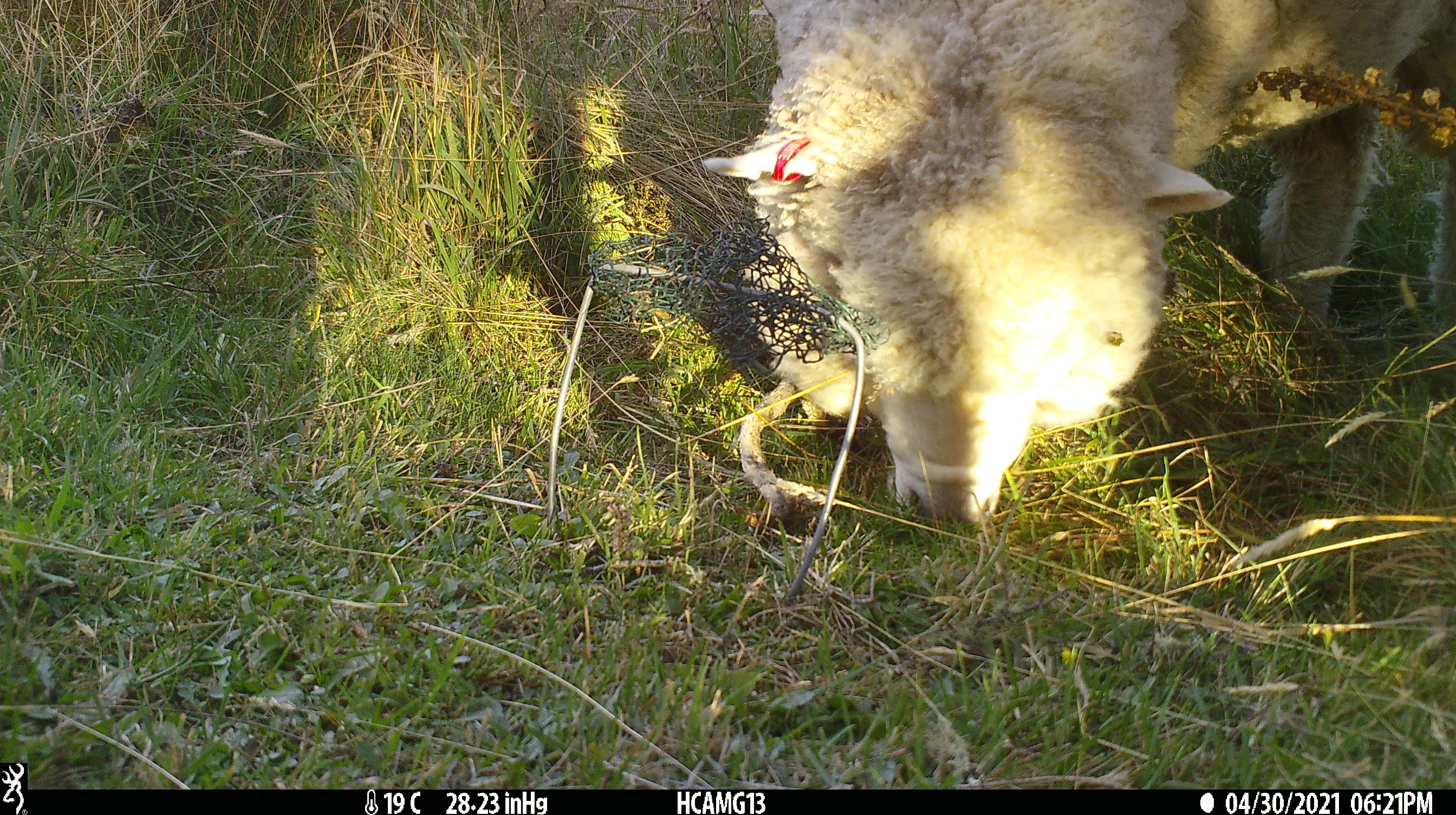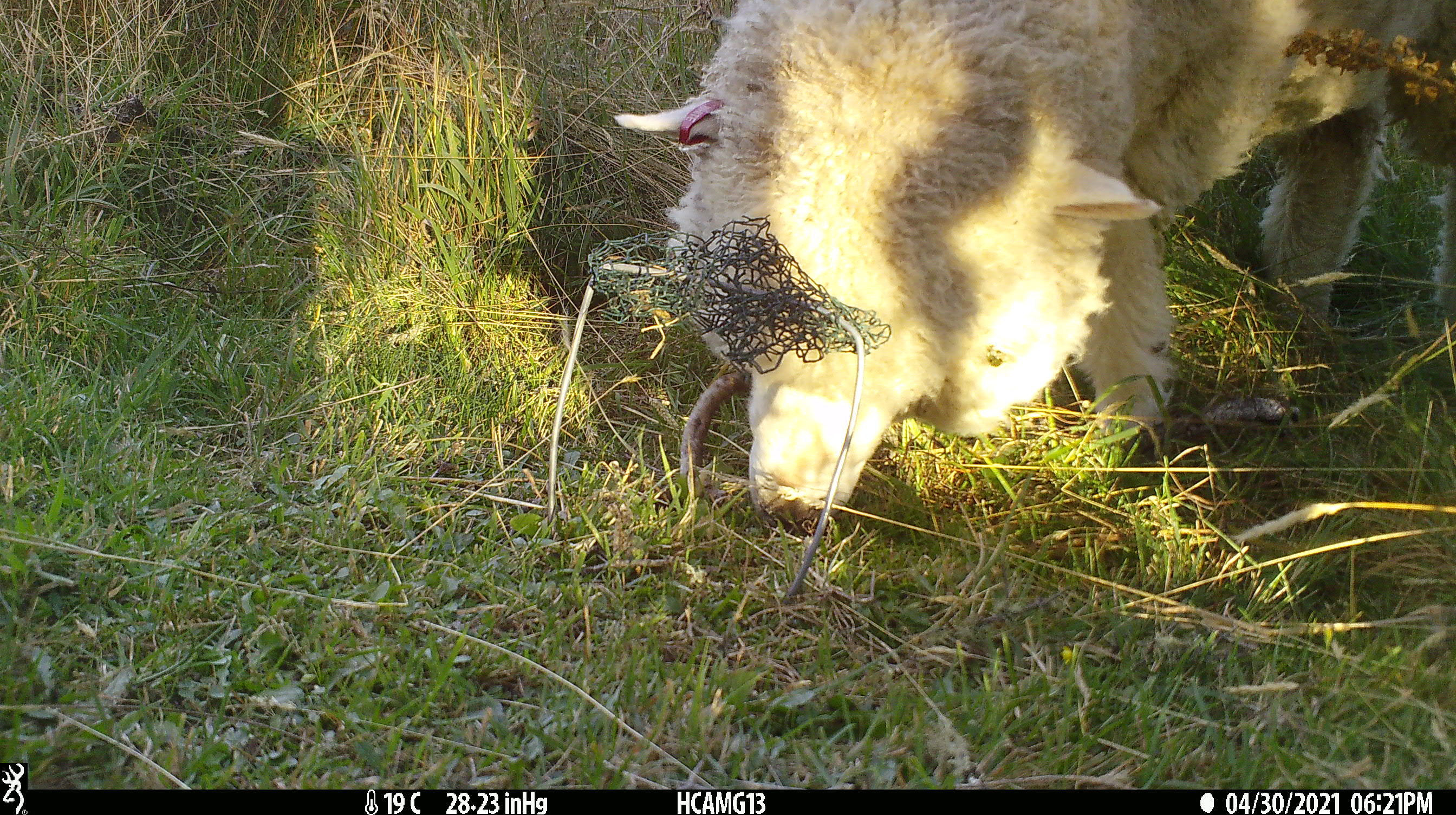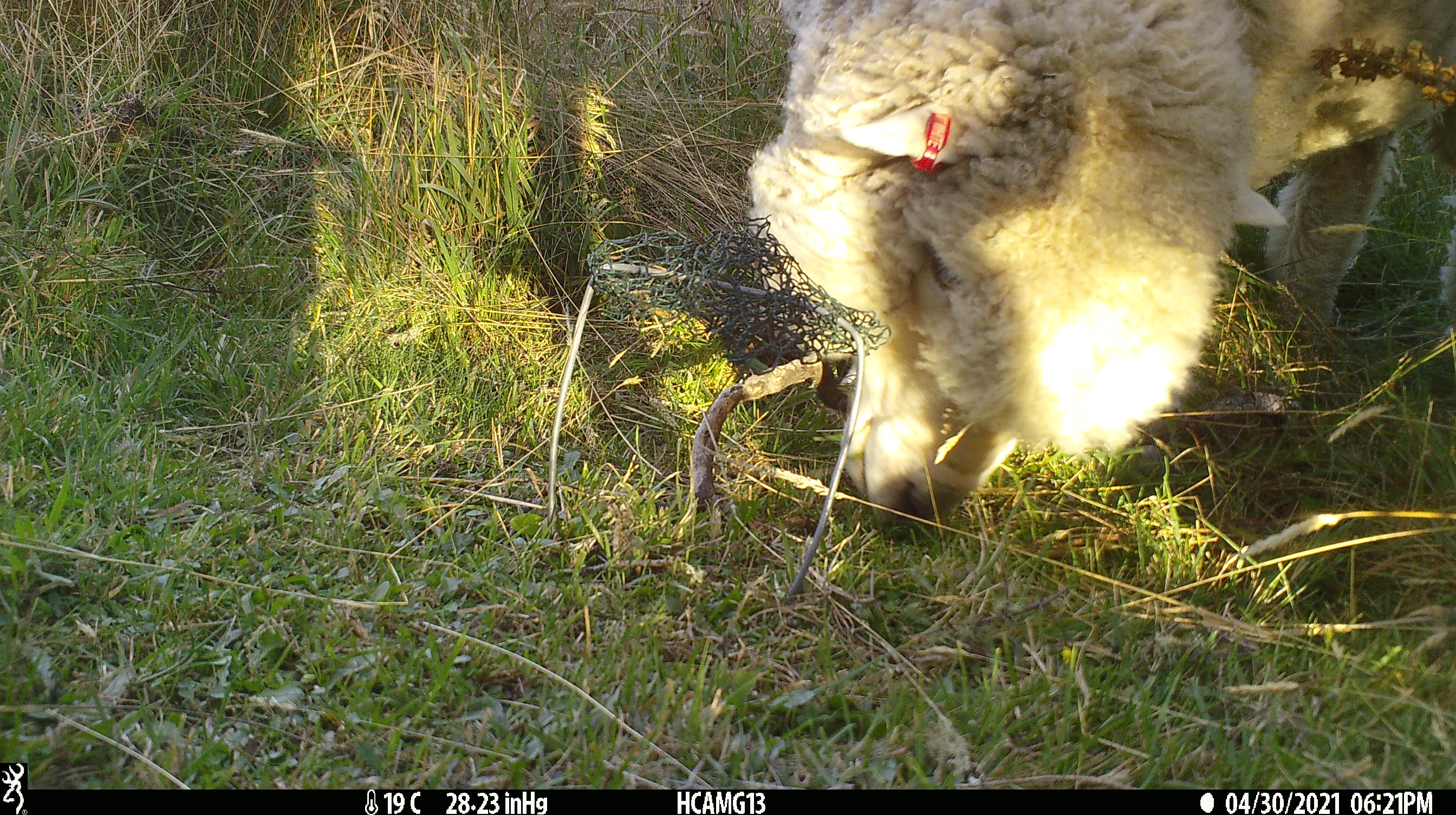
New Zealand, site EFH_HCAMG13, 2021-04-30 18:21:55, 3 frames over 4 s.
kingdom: Animalia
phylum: Chordata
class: Mammalia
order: Artiodactyla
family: Bovidae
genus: Ovis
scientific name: Ovis aries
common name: domestic sheep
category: sheep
Sheep (domestic sheep) (Ovis aries).